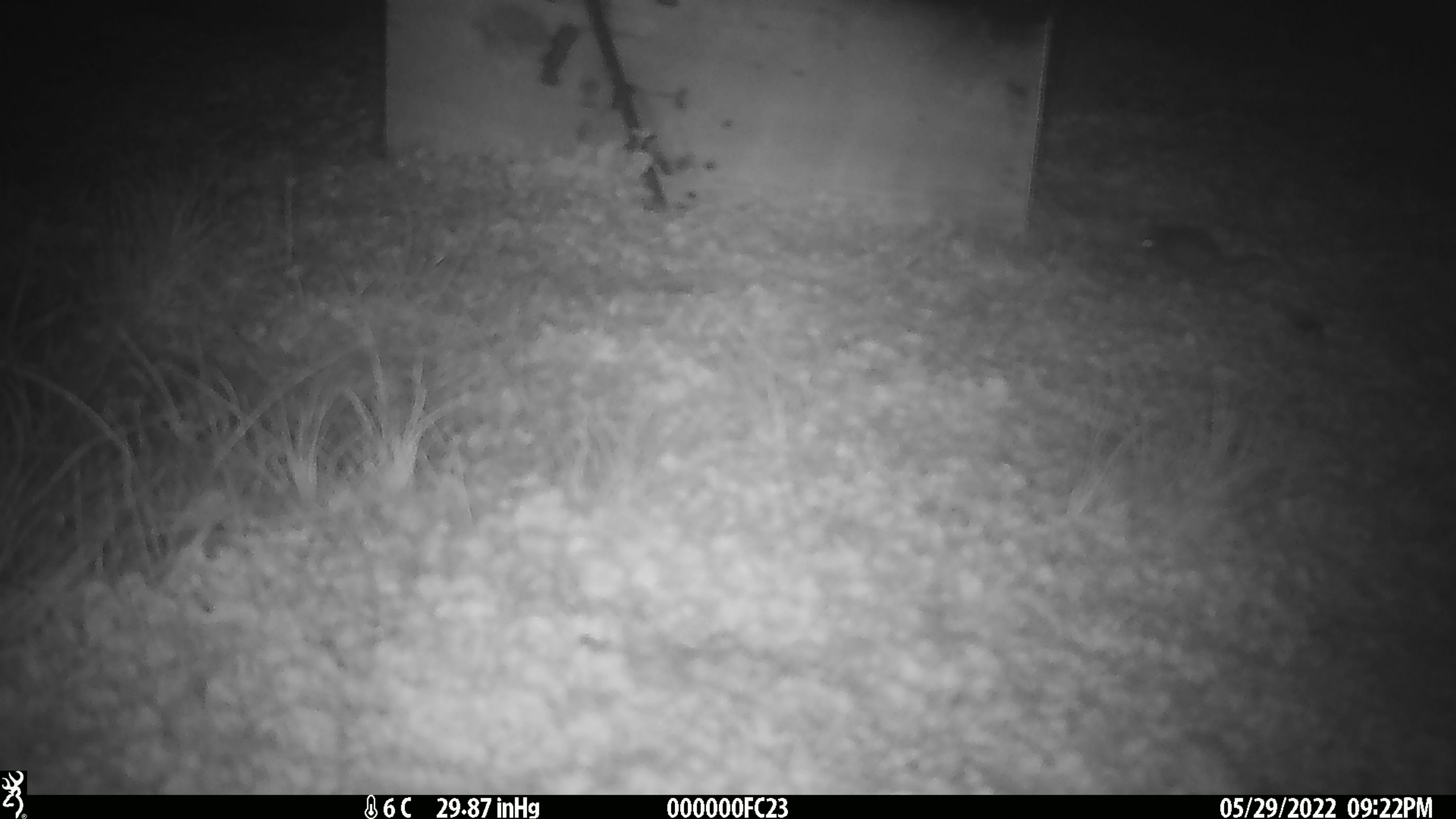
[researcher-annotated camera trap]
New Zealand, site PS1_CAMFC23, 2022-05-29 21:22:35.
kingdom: Animalia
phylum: Chordata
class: Mammalia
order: Rodentia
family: Muridae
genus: Mus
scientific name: Mus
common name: mouse